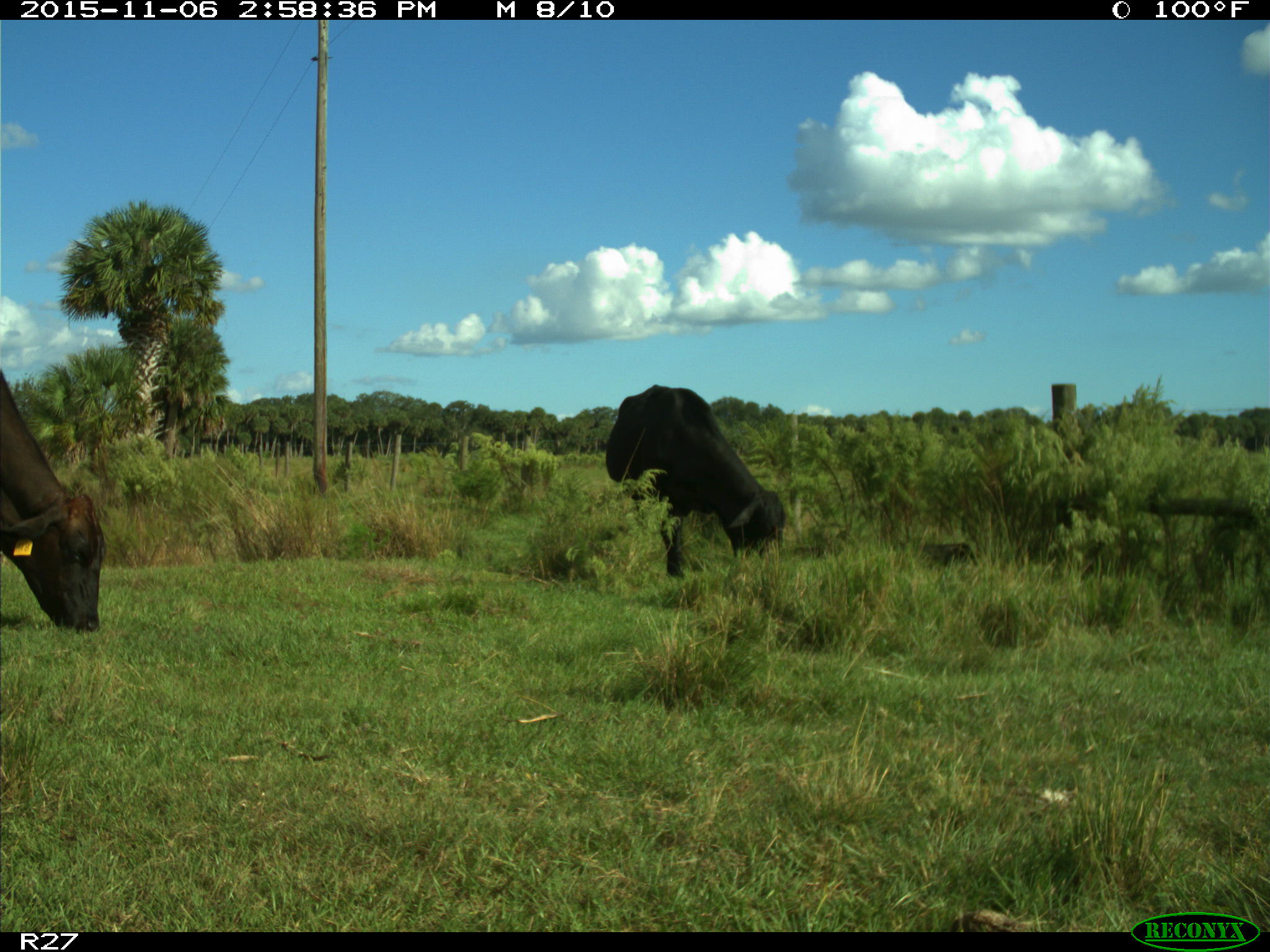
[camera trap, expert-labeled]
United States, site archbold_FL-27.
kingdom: Animalia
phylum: Chordata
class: Mammalia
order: Artiodactyla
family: Bovidae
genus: Bos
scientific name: Bos taurus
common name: domestic cow